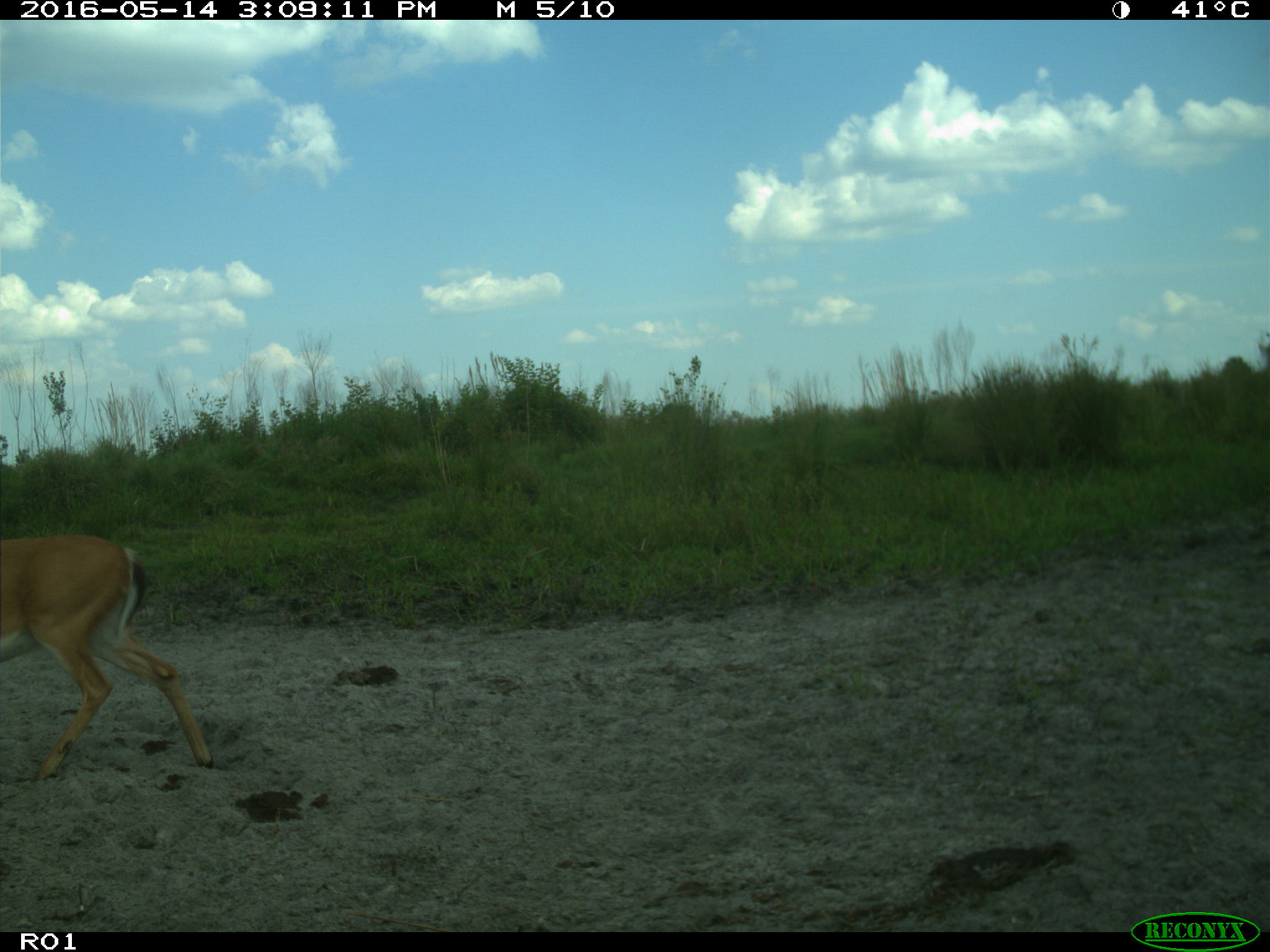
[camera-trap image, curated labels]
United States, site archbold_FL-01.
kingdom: Animalia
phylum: Chordata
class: Mammalia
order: Artiodactyla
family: Cervidae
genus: Odocoileus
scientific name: Odocoileus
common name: deer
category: unidentified deer